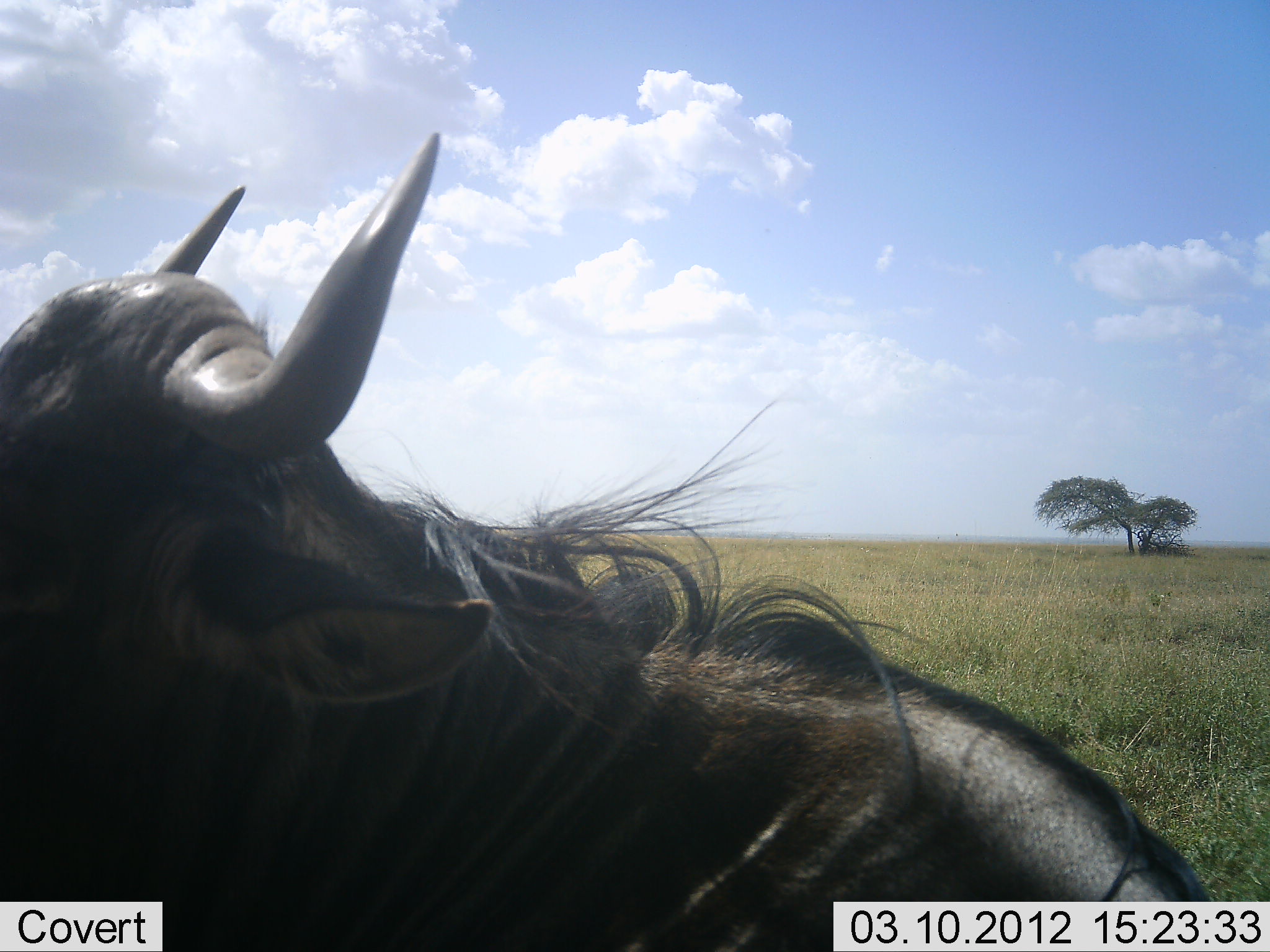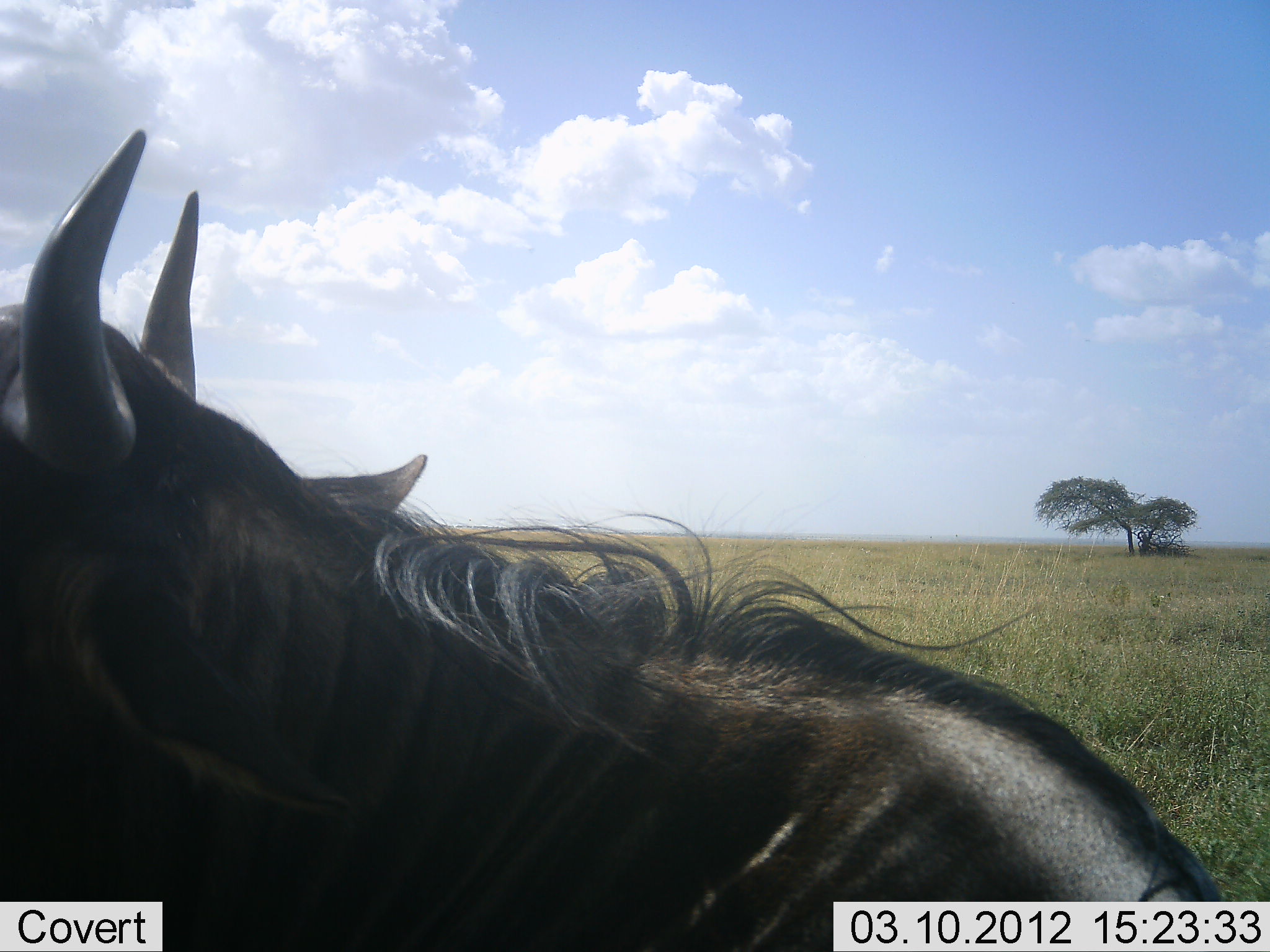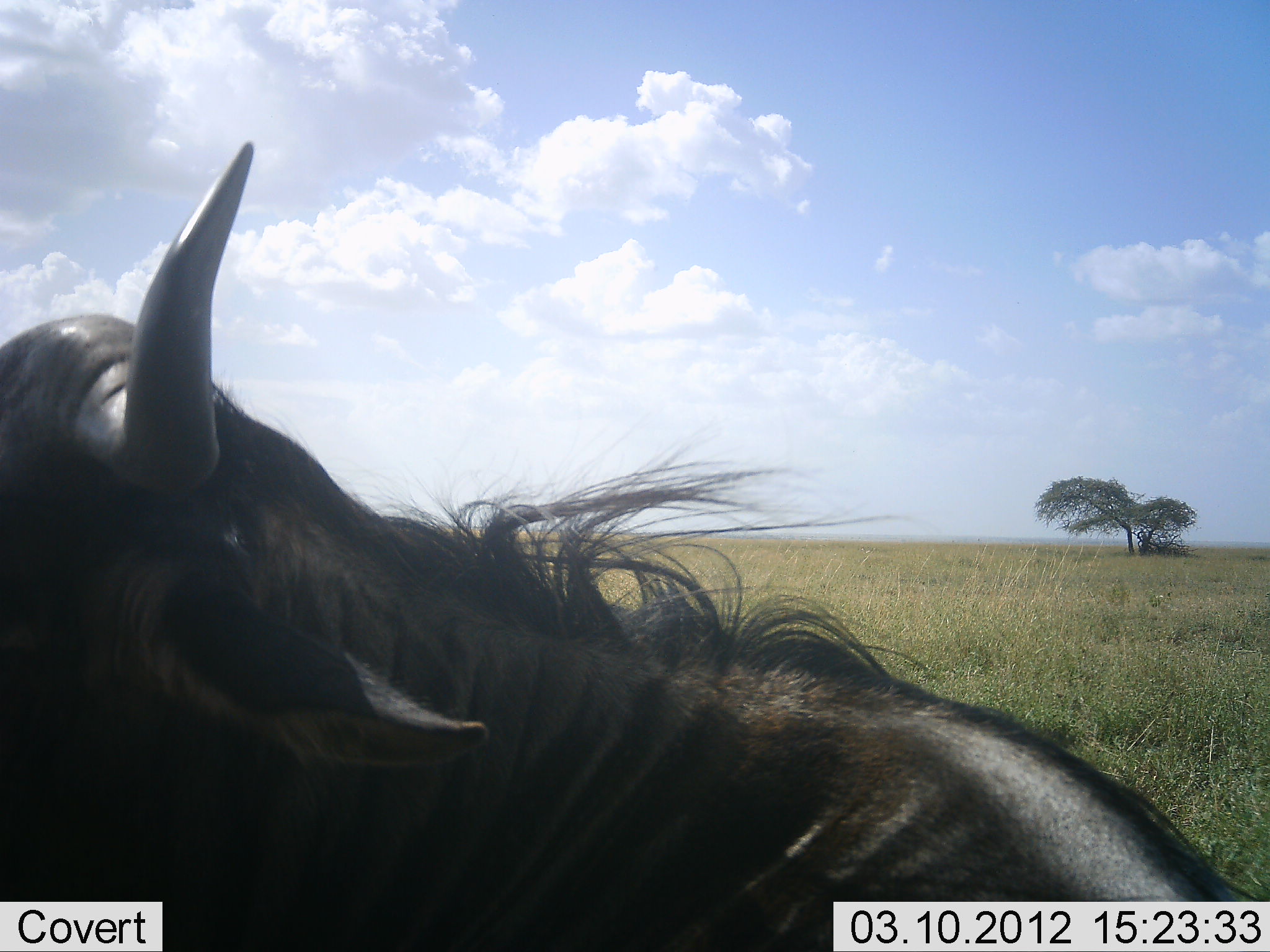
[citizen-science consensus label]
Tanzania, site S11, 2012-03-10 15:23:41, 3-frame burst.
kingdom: Animalia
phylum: Chordata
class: Mammalia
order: Artiodactyla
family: Bovidae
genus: Connochaetes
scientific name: Connochaetes taurinus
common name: blue wildebeest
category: wildebeest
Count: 1.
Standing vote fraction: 67%.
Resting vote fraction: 25%.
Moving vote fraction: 8%.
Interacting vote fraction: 0%.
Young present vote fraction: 0%.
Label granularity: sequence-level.